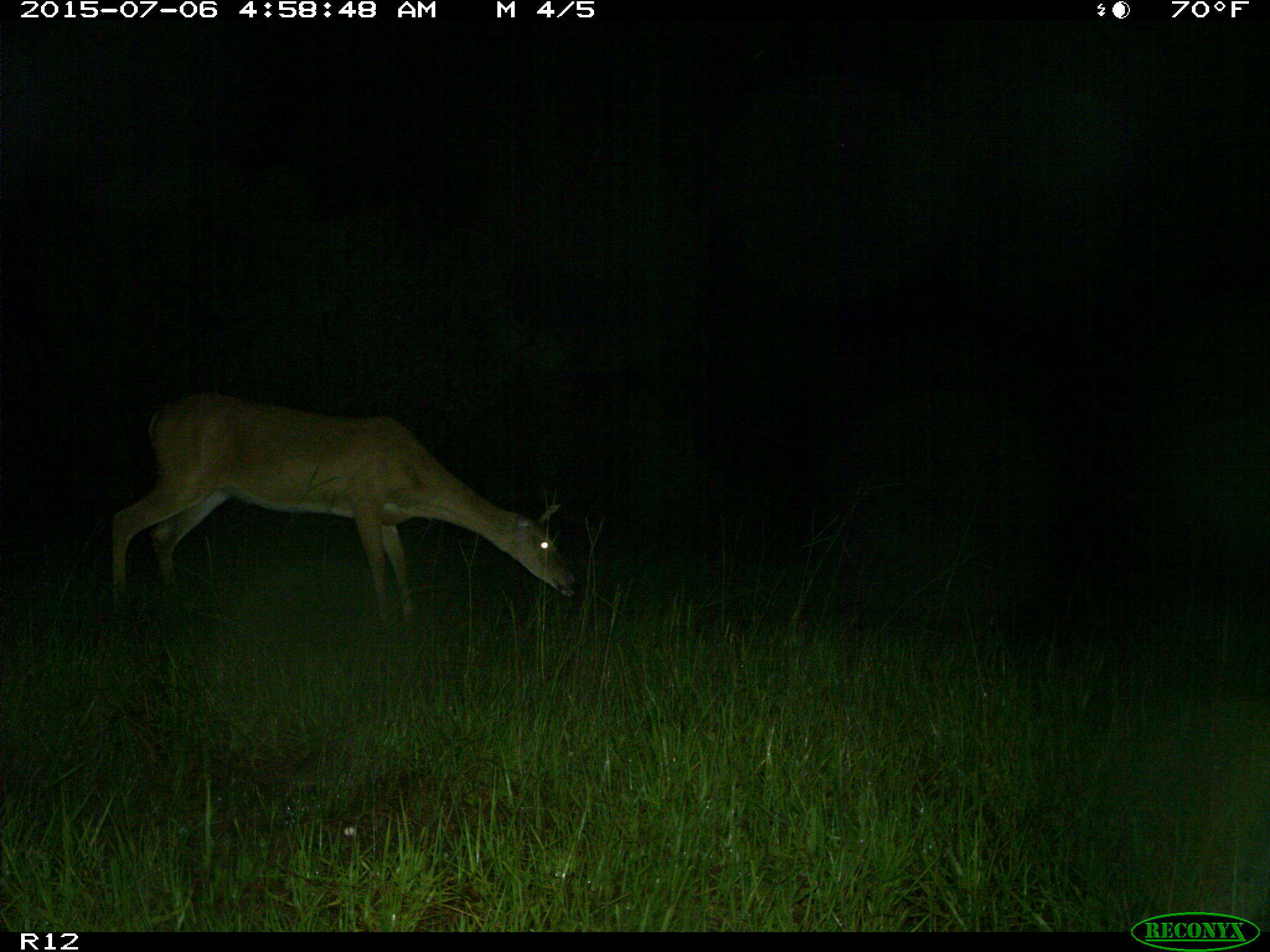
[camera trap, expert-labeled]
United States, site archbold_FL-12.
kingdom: Animalia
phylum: Chordata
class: Mammalia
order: Artiodactyla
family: Cervidae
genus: Odocoileus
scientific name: Odocoileus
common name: deer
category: unidentified deer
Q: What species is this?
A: Unidentified deer (deer) (Odocoileus).